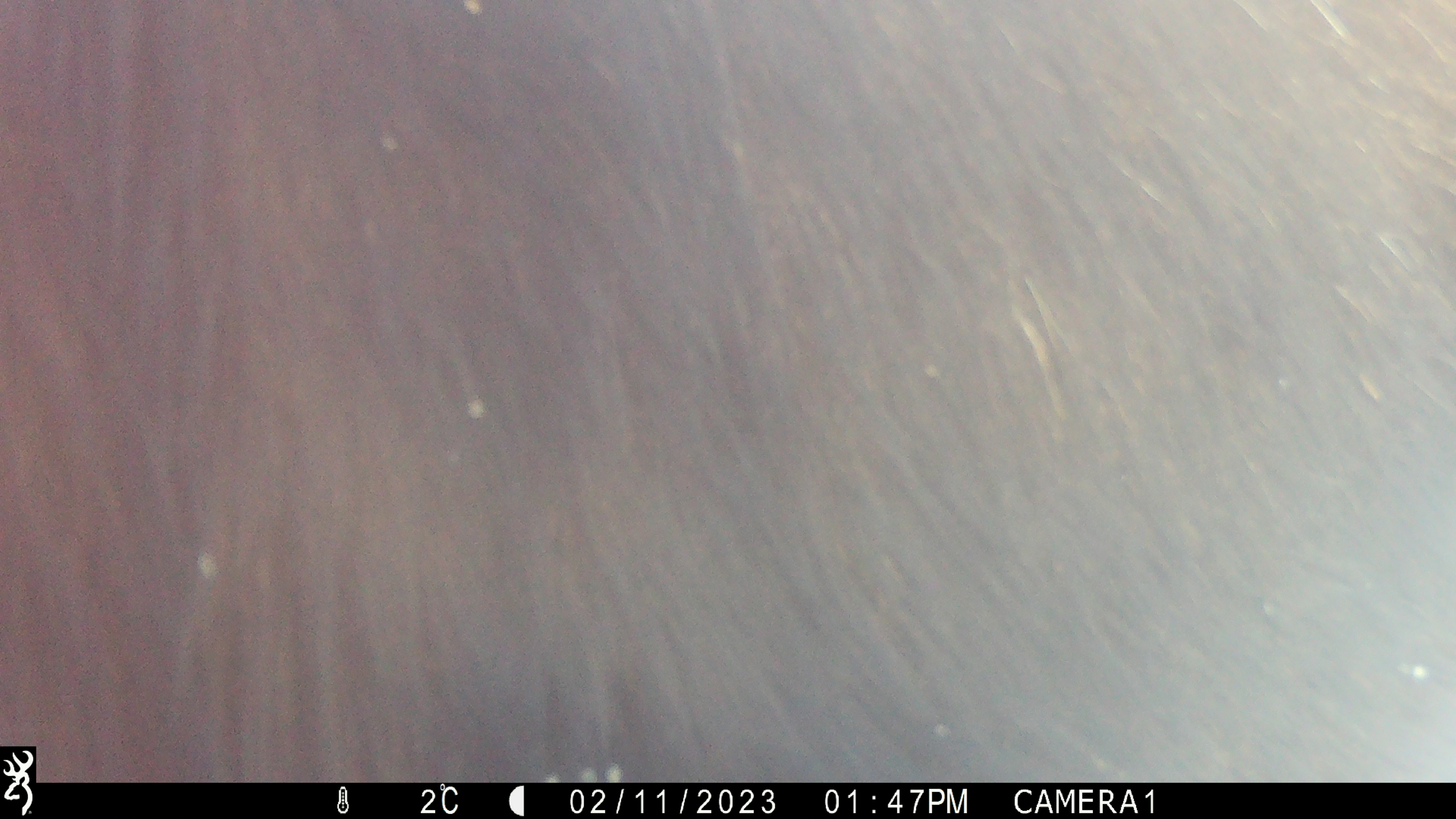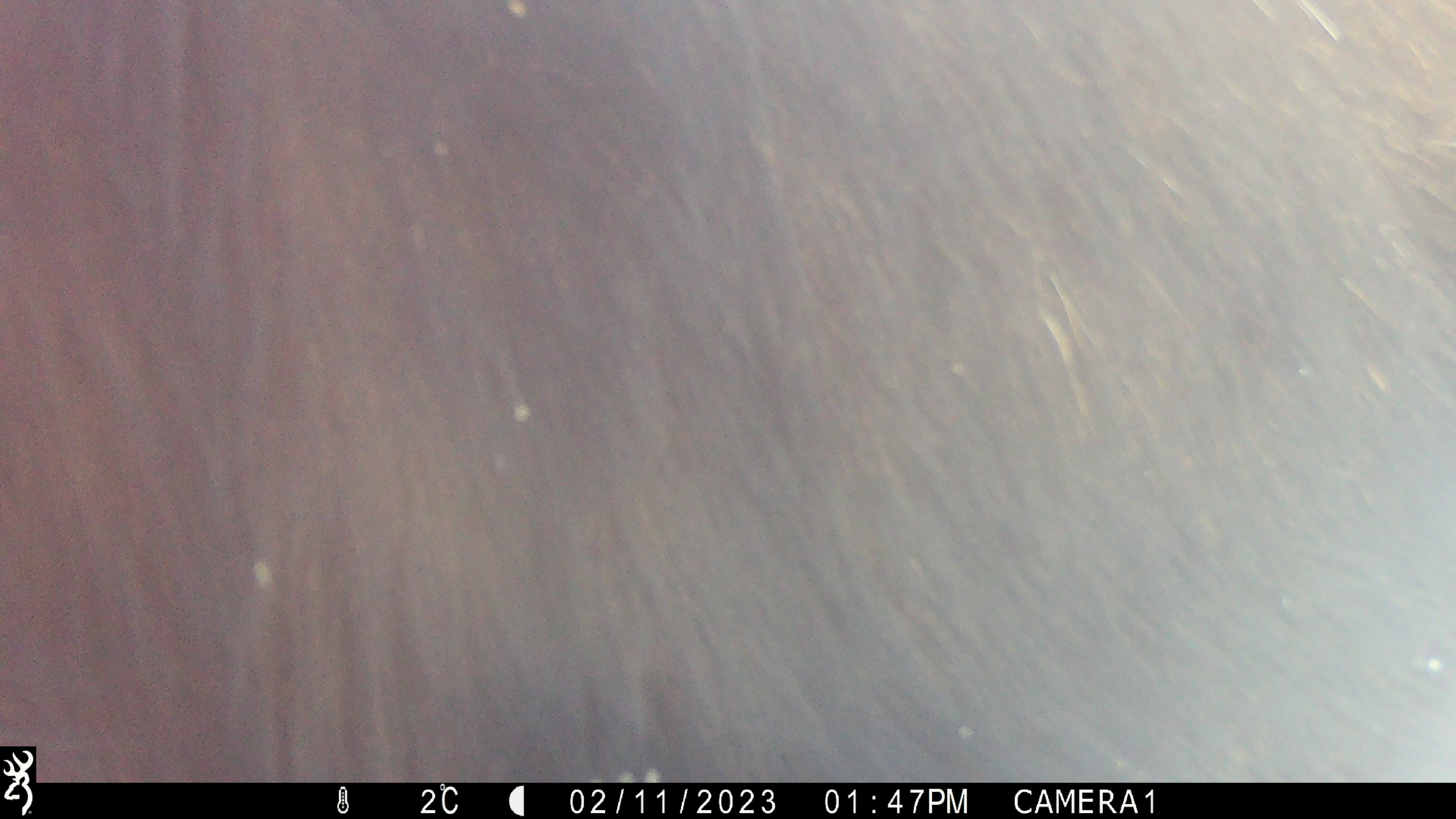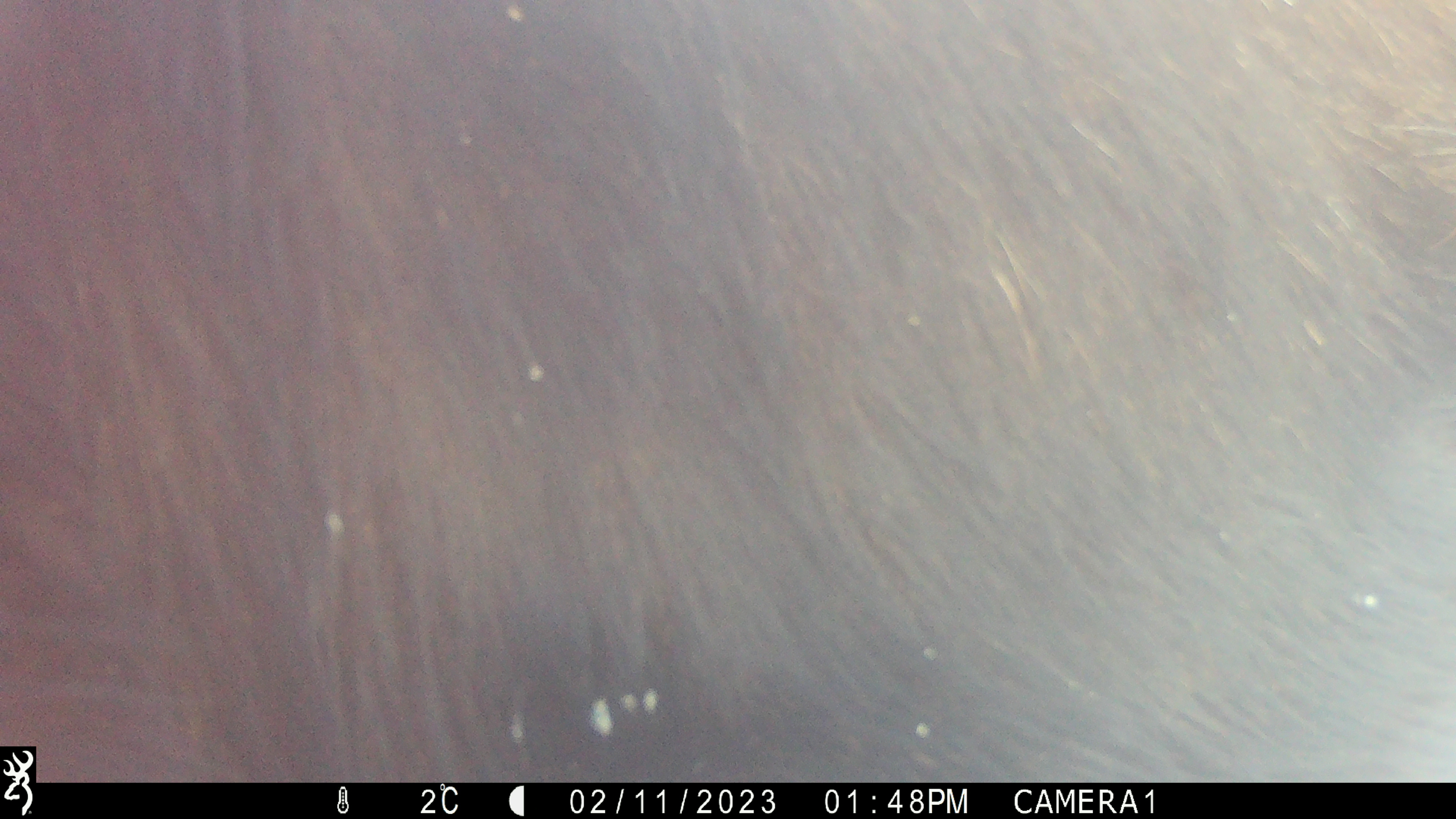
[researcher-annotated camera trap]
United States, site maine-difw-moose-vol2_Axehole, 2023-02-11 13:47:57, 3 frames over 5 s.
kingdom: Animalia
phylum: Chordata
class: Mammalia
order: Artiodactyla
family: Cervidae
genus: Alces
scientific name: Alces alces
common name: moose